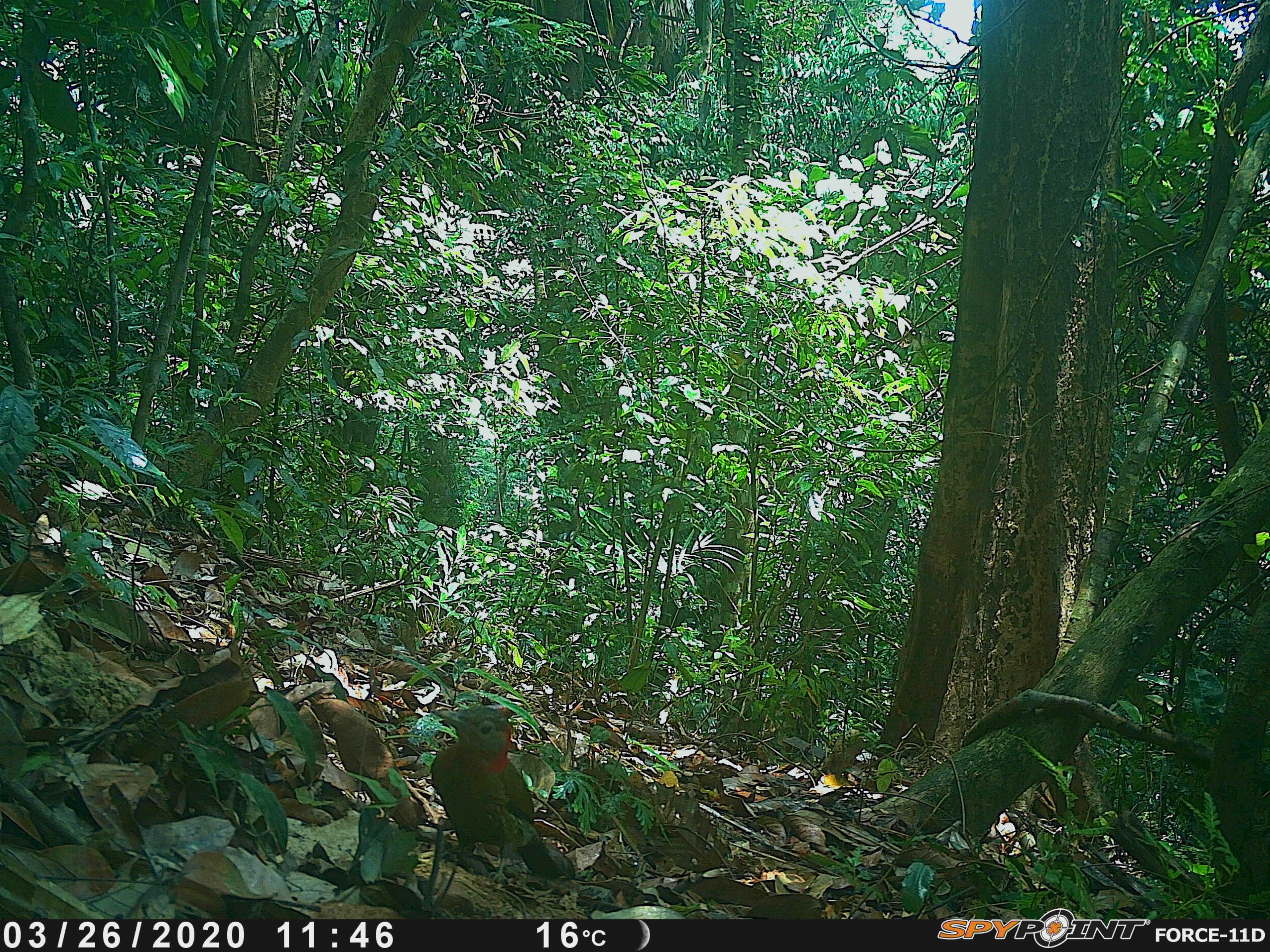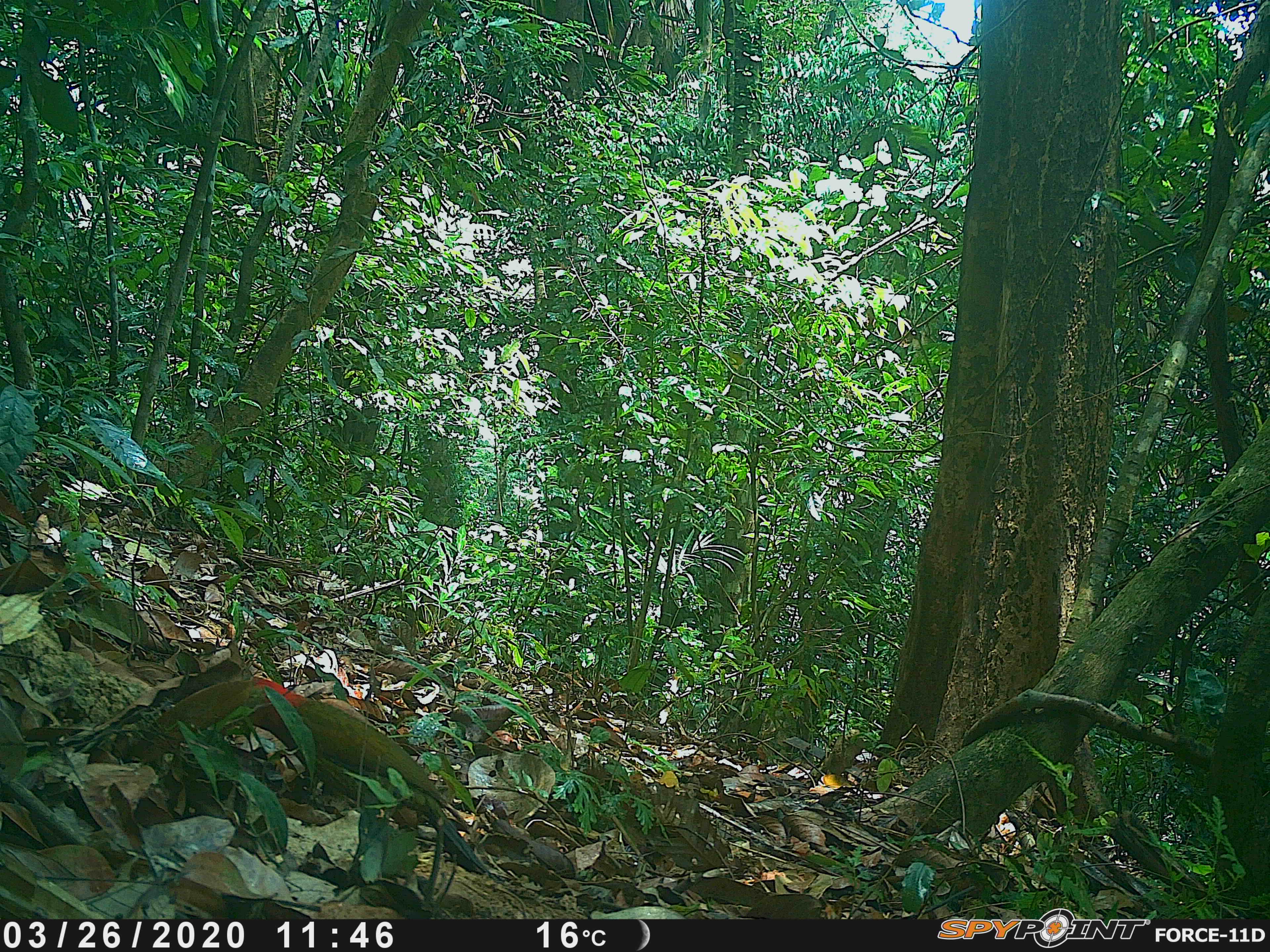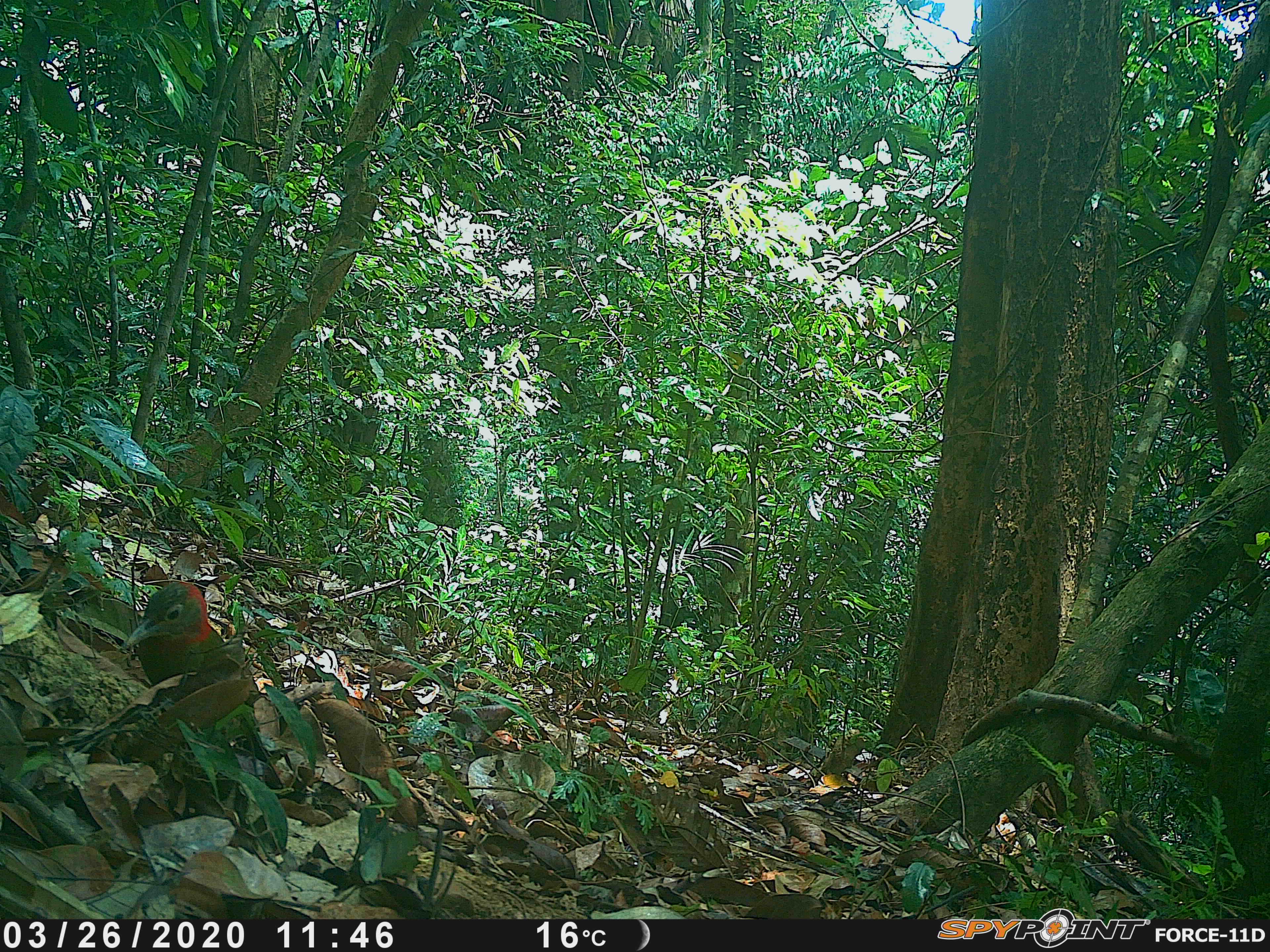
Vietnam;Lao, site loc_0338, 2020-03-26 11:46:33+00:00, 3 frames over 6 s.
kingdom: Animalia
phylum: Chordata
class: Aves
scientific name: Aves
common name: bird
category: unidentified bird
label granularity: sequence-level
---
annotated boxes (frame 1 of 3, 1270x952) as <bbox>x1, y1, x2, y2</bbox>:
unidentified bird: <bbox>427, 701, 562, 884</bbox>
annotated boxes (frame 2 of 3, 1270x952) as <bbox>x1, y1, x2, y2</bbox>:
unidentified bird: <bbox>228, 675, 488, 875</bbox>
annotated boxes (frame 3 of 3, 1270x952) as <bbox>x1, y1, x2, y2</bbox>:
unidentified bird: <bbox>123, 579, 283, 790</bbox>